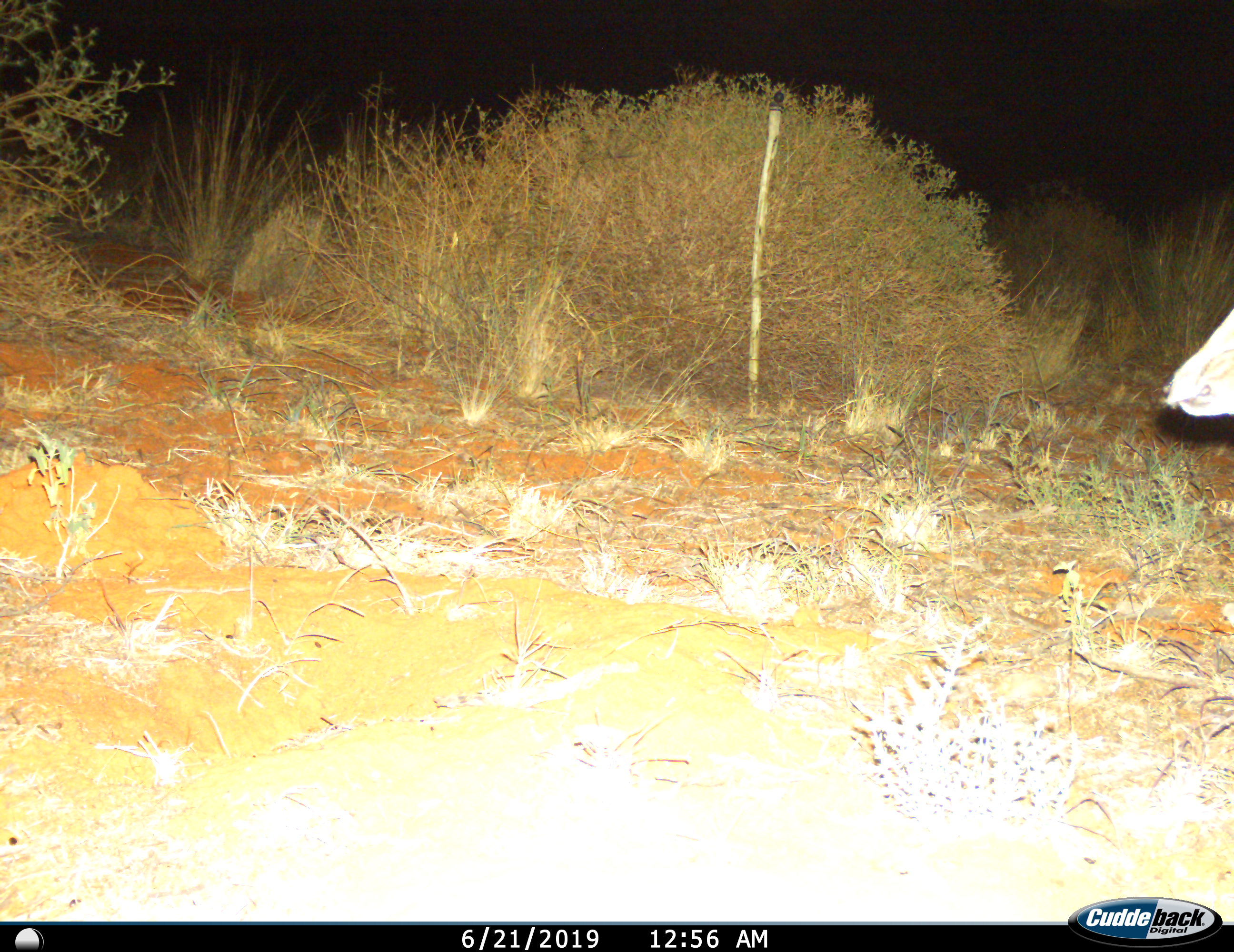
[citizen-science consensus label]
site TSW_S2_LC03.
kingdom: Animalia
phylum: Chordata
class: Mammalia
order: Artiodactyla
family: Bovidae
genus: Sylvicapra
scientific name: Sylvicapra grimmia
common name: common duiker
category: duikercommongrey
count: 1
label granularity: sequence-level